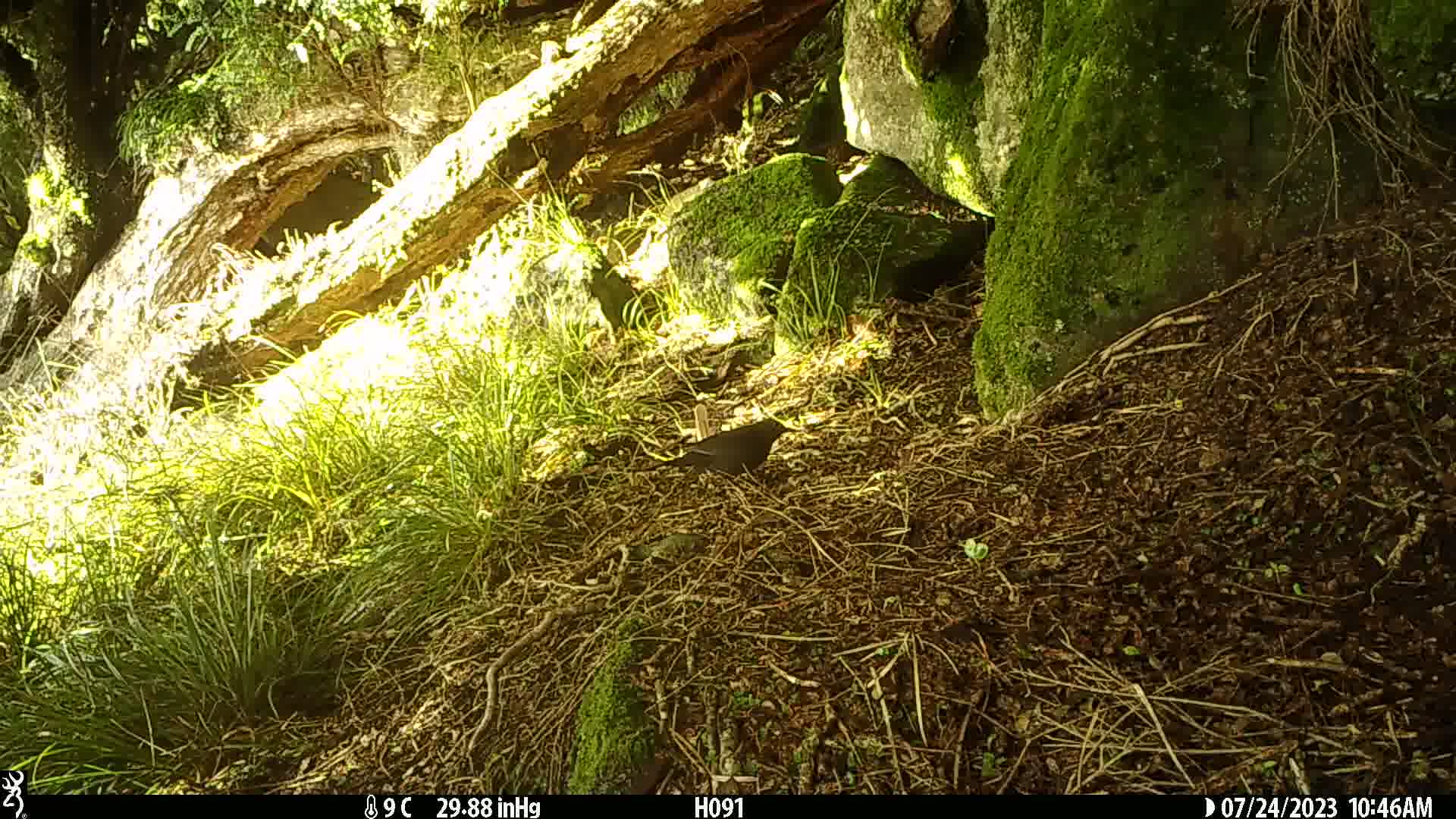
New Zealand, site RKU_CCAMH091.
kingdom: Animalia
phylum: Chordata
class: Aves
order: Passeriformes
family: Turdidae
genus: Turdus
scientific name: Turdus merula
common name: eurasian blackbird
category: blackbird